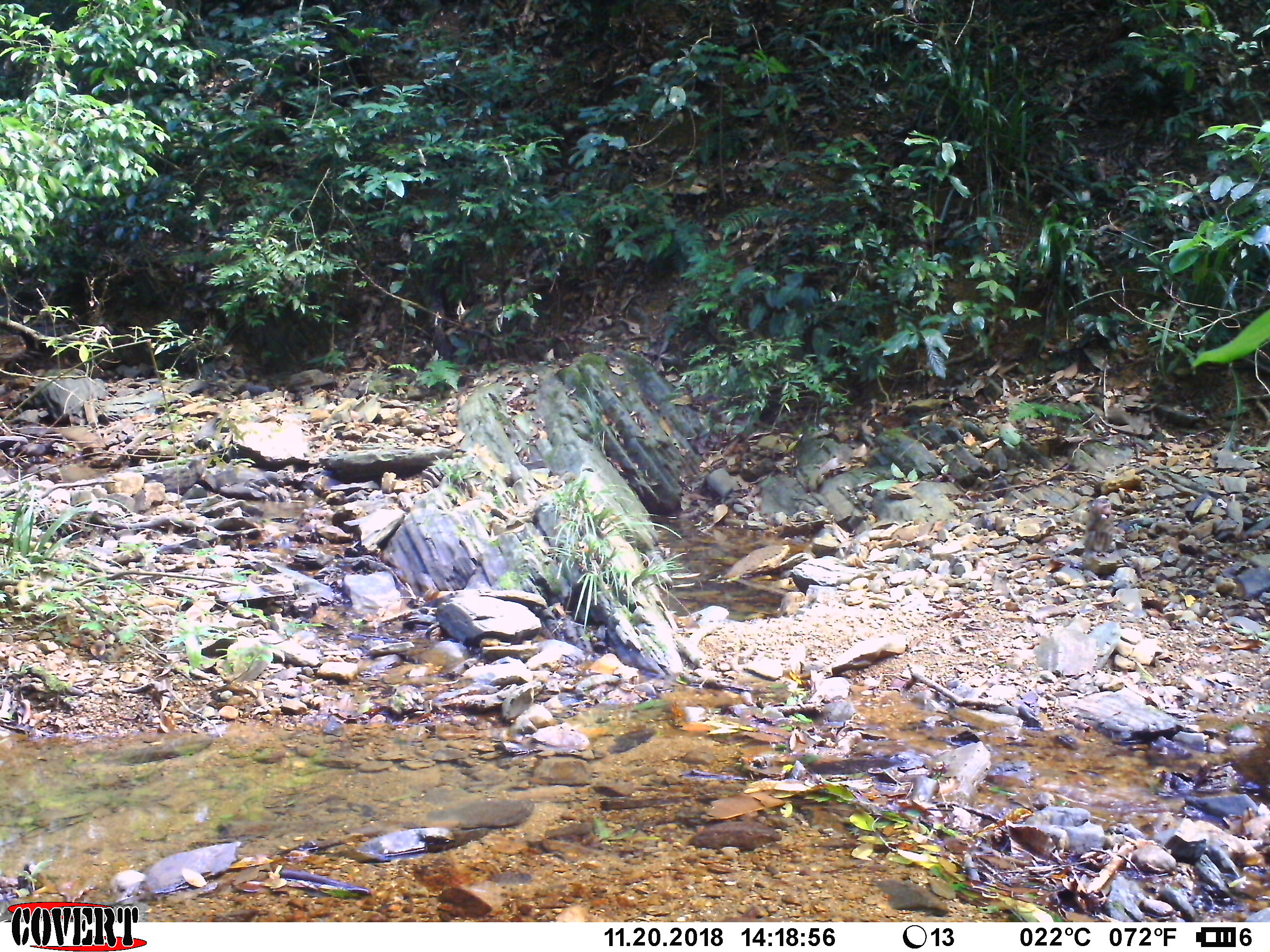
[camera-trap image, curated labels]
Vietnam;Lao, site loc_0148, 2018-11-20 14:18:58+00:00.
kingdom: Animalia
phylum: Chordata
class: Mammalia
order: Primates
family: Cercopithecidae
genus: Macaca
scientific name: Macaca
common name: macaques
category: assam or rhesus macaque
Assam or rhesus macaque (macaques) (Macaca). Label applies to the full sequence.